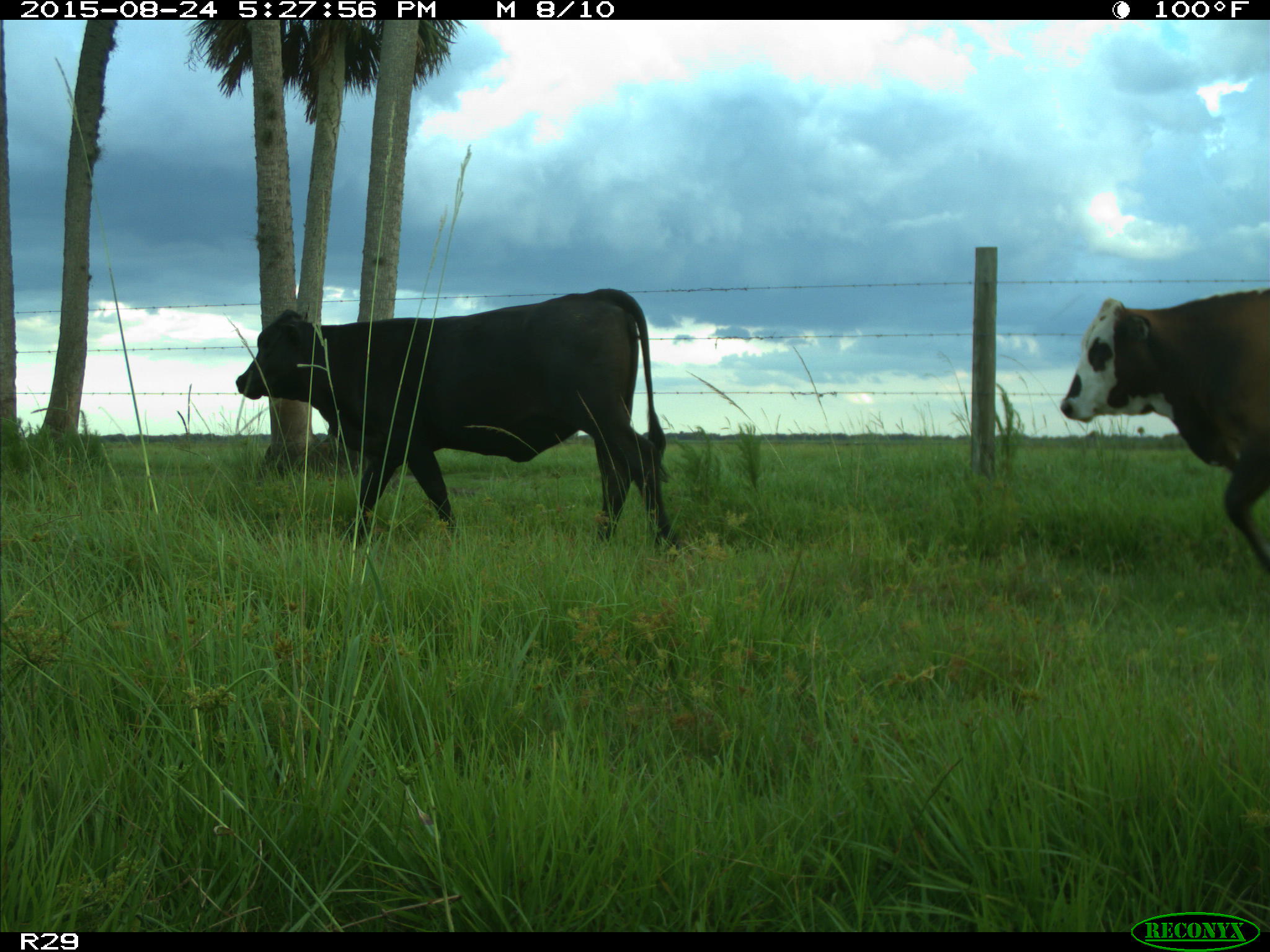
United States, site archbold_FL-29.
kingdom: Animalia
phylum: Chordata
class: Mammalia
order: Artiodactyla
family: Bovidae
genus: Bos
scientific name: Bos taurus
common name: domestic cow